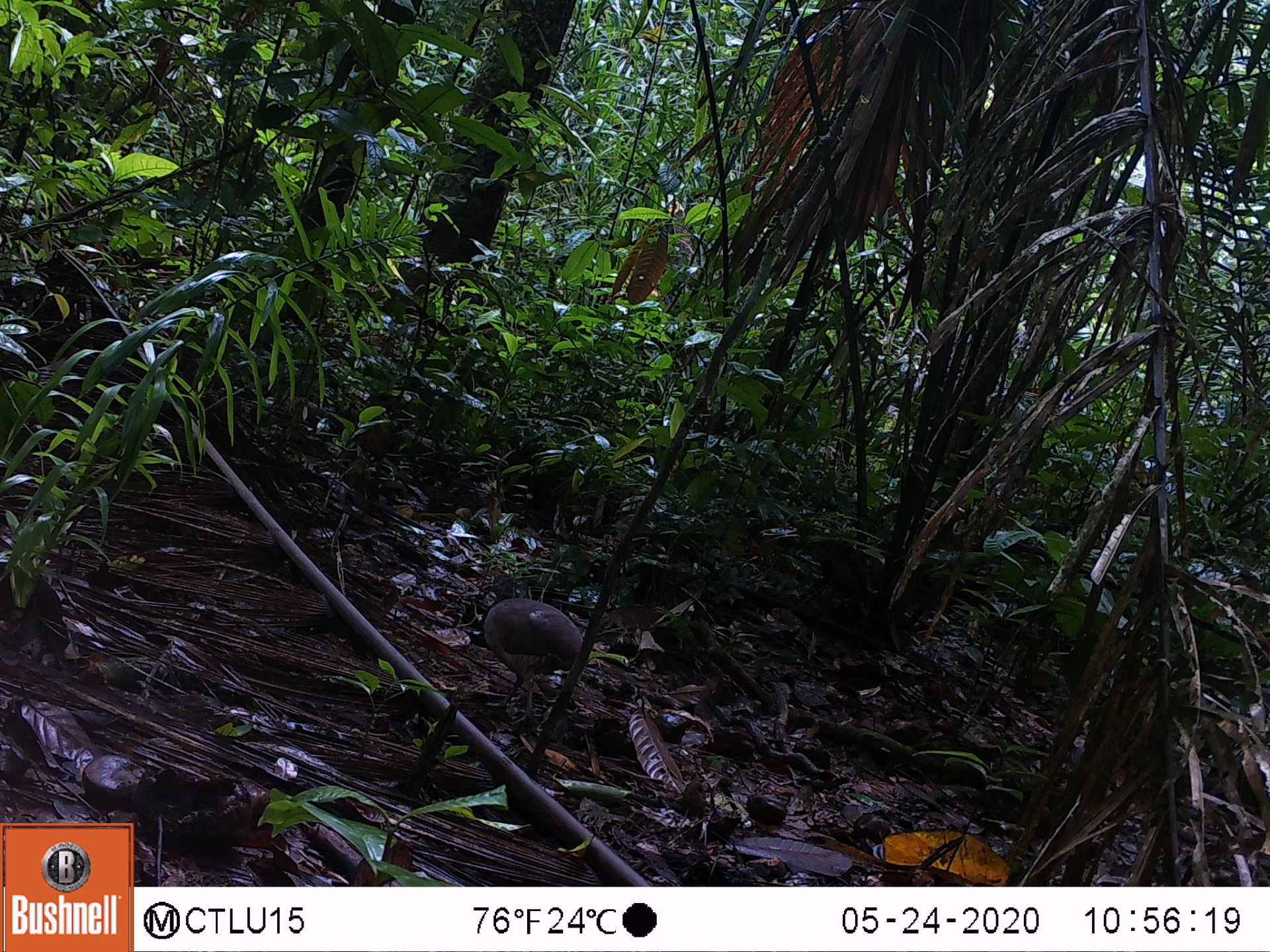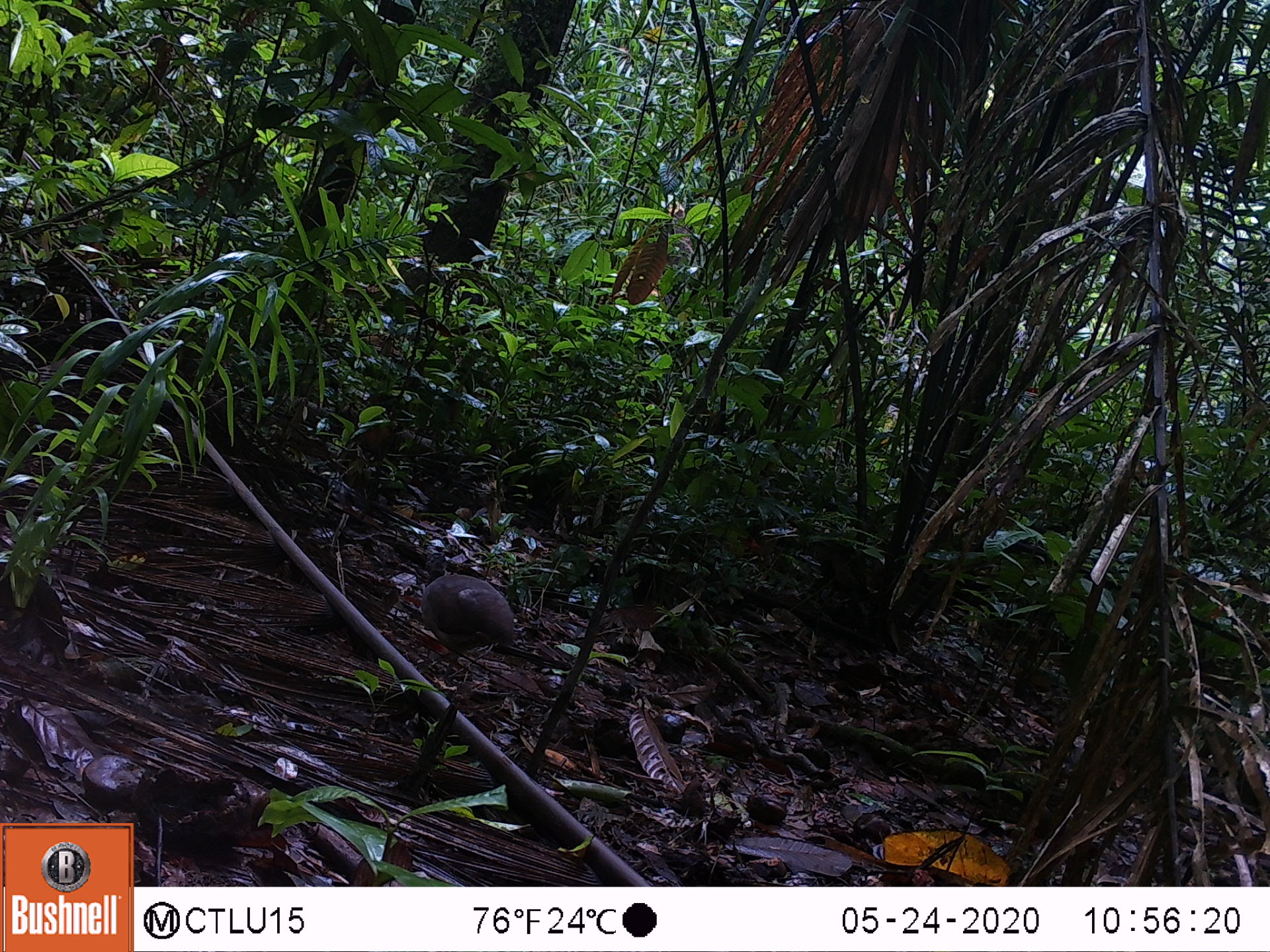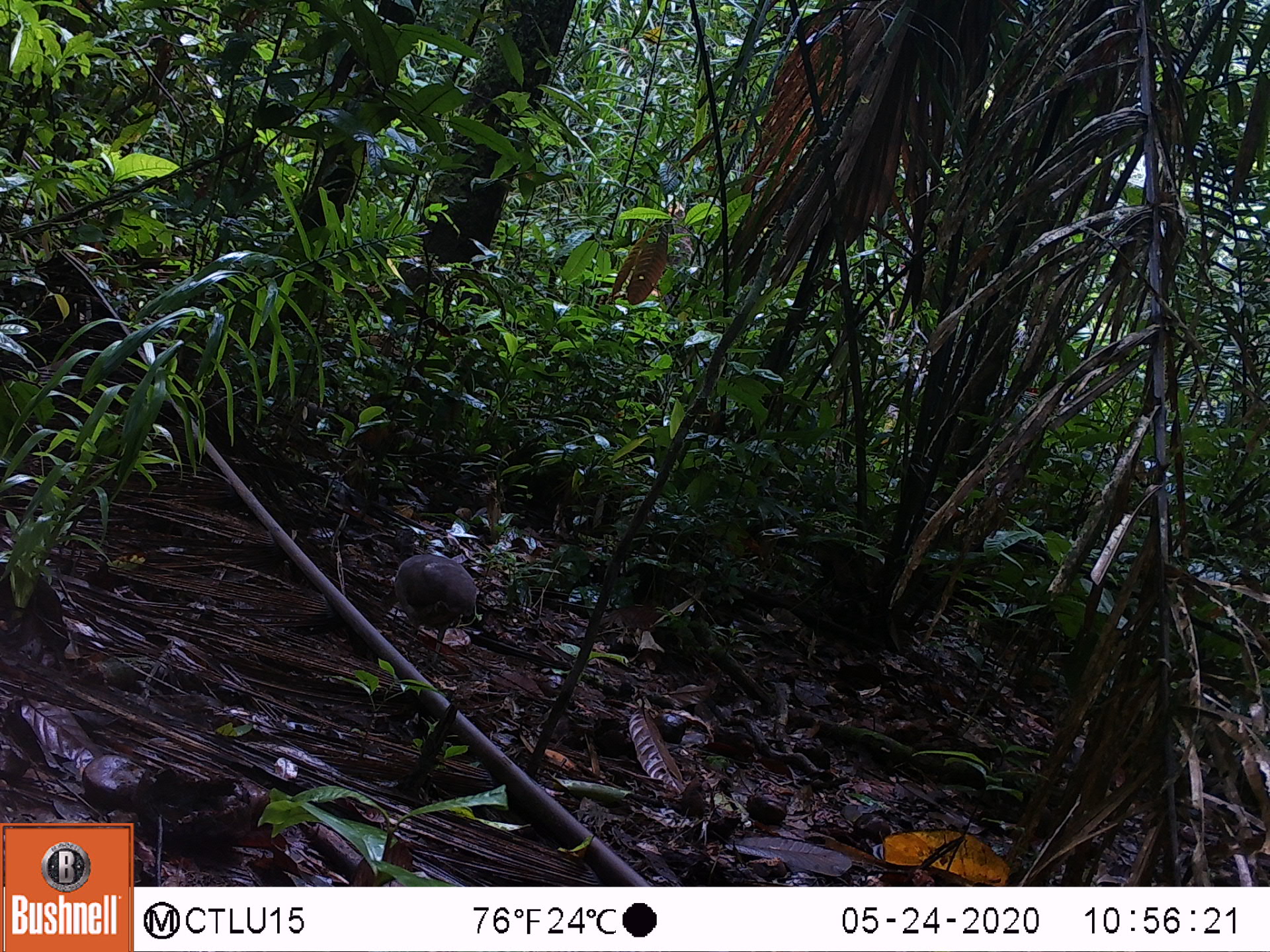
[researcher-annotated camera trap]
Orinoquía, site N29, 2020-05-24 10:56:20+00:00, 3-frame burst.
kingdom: Animalia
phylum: Chordata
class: Aves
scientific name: Aves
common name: bird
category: unknown bird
Unknown bird (bird) (Aves).